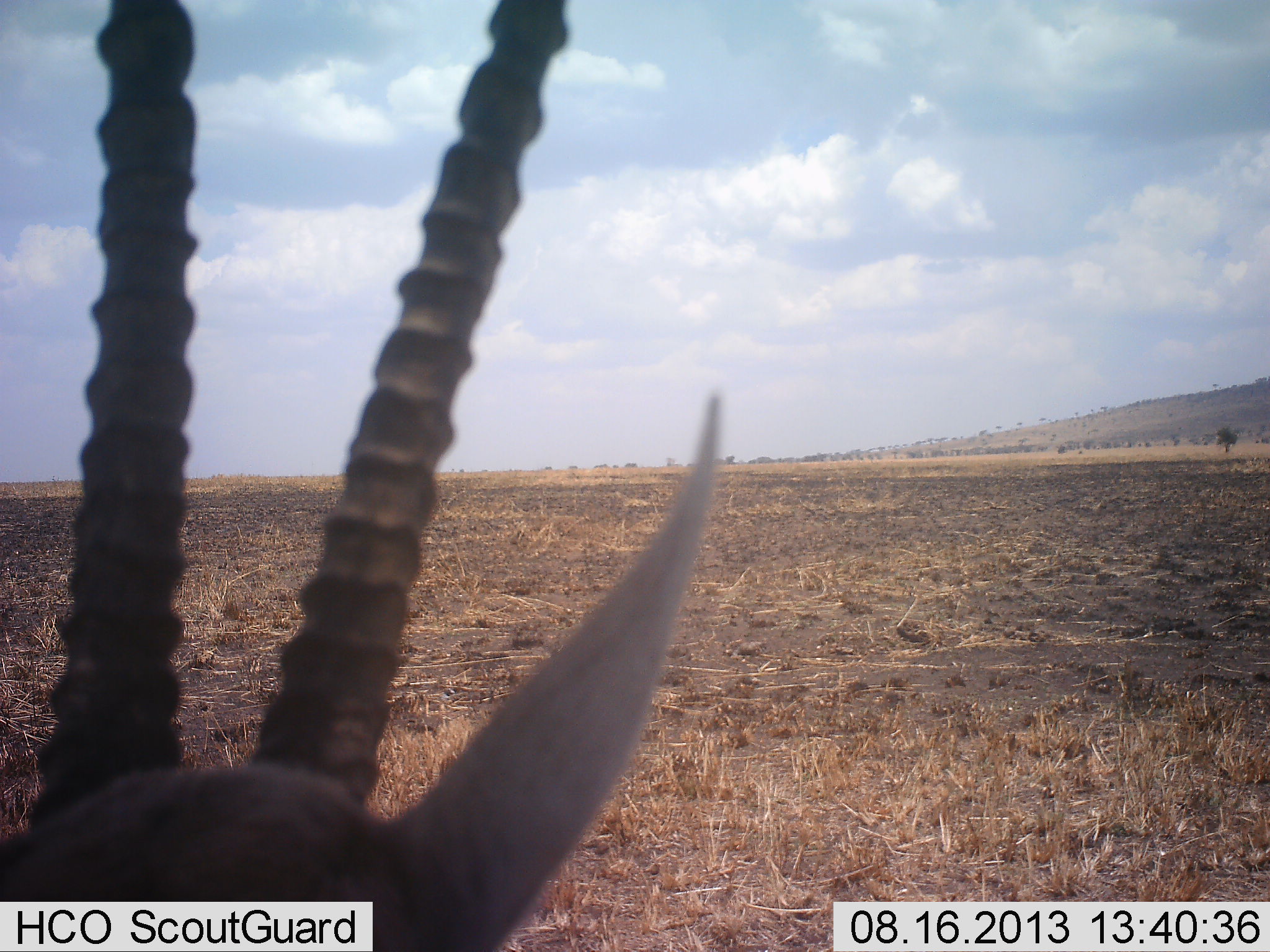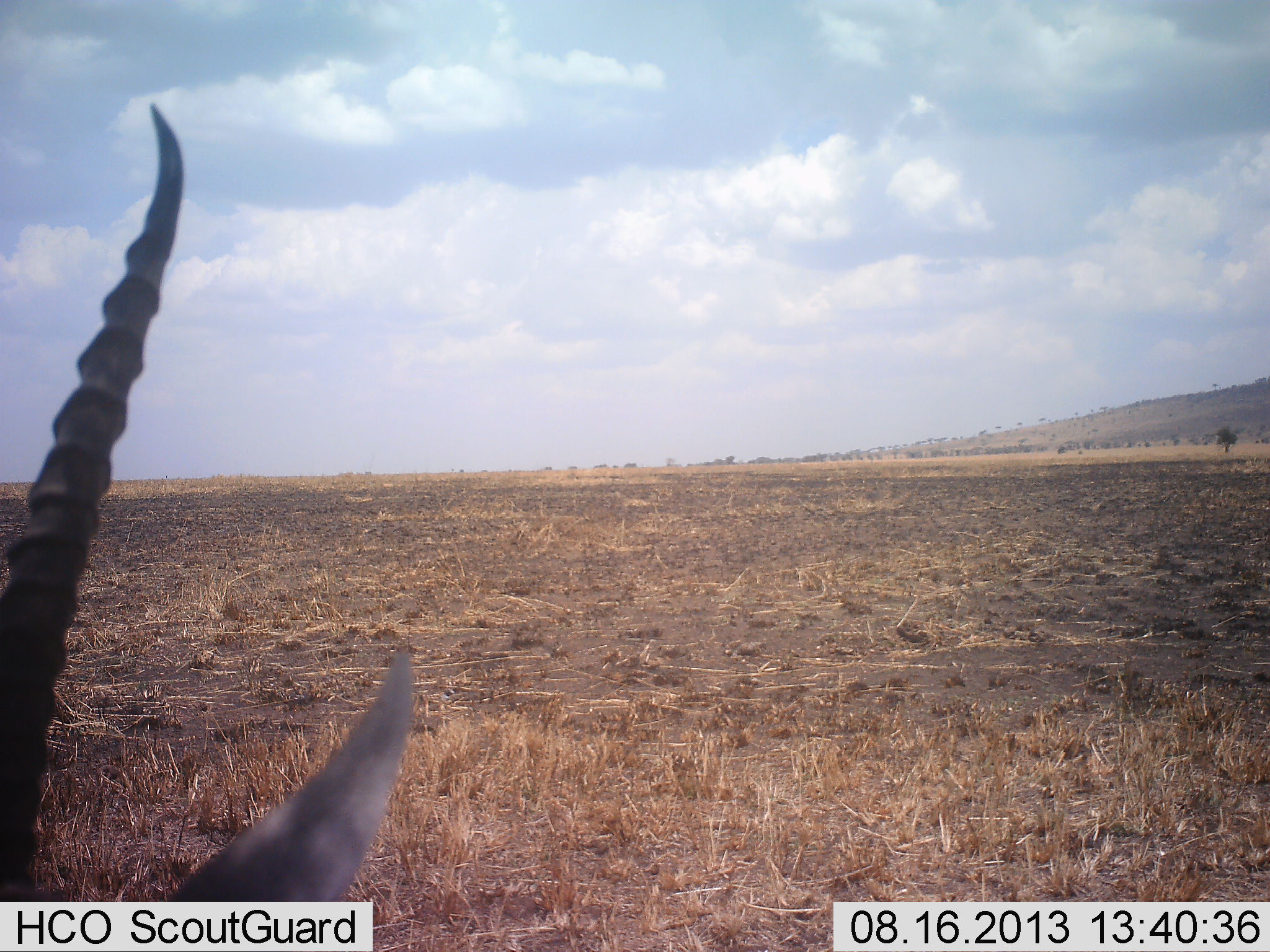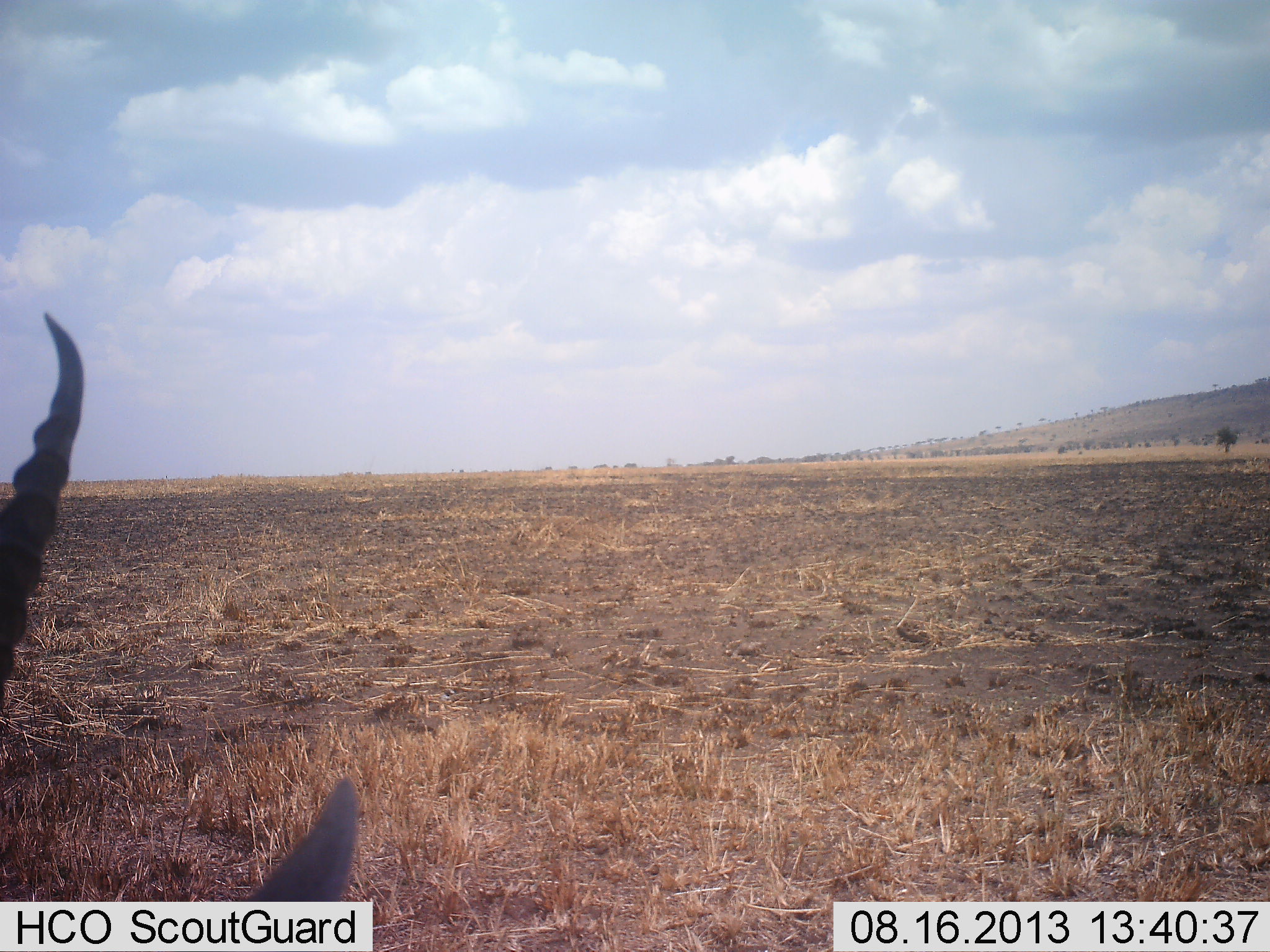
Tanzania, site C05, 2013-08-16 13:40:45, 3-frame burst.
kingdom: Animalia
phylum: Chordata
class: Mammalia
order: Artiodactyla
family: Bovidae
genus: Nanger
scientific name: Nanger granti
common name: grant's gazelle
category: gazellegrants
Gazellegrants (grant's gazelle) (Nanger granti), count 1. Behavior (volunteer vote fractions): standing 70%, resting 10%, moving 20%, interacting 0%. Young present (vote fraction): 0%. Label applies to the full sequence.